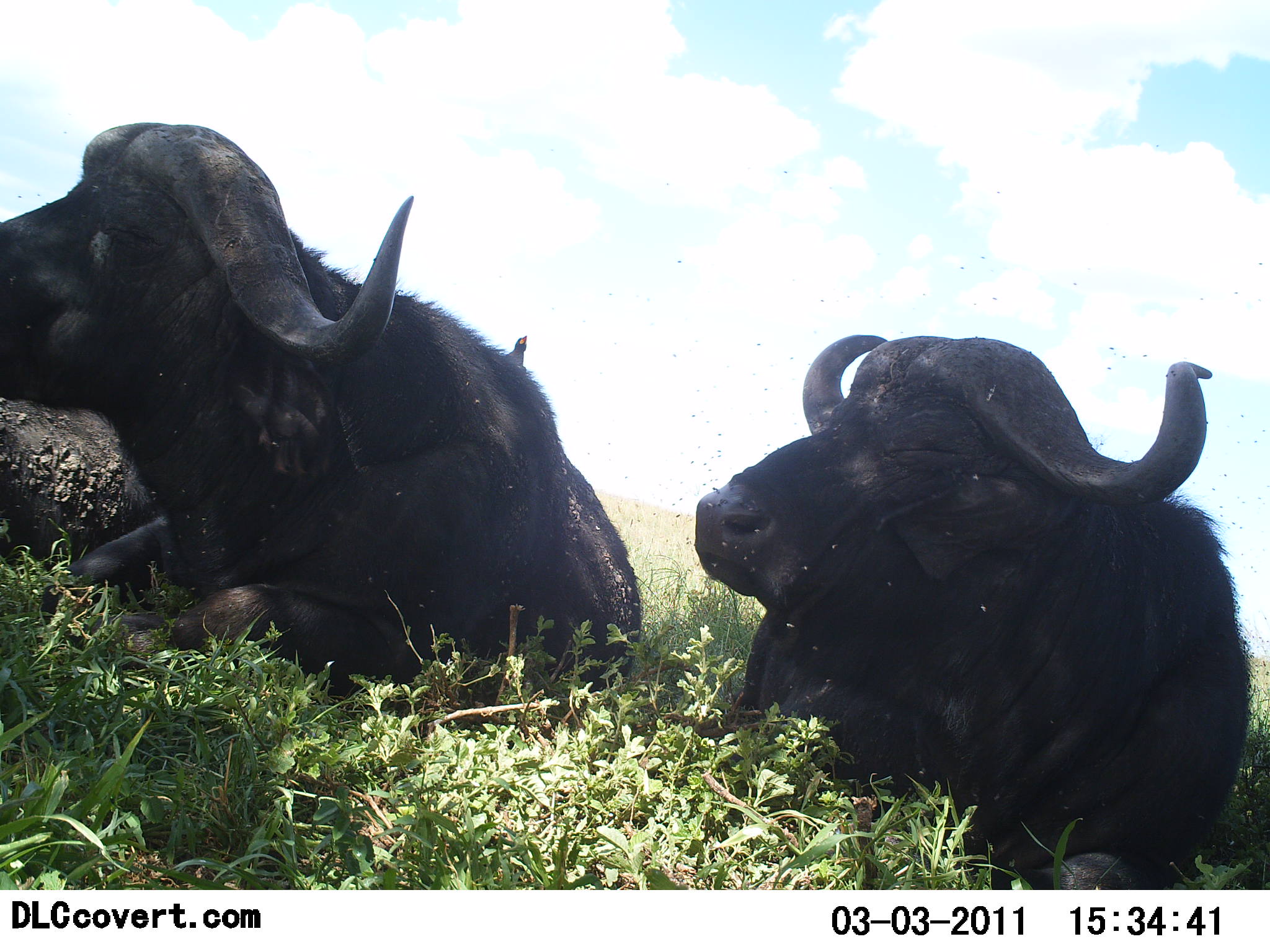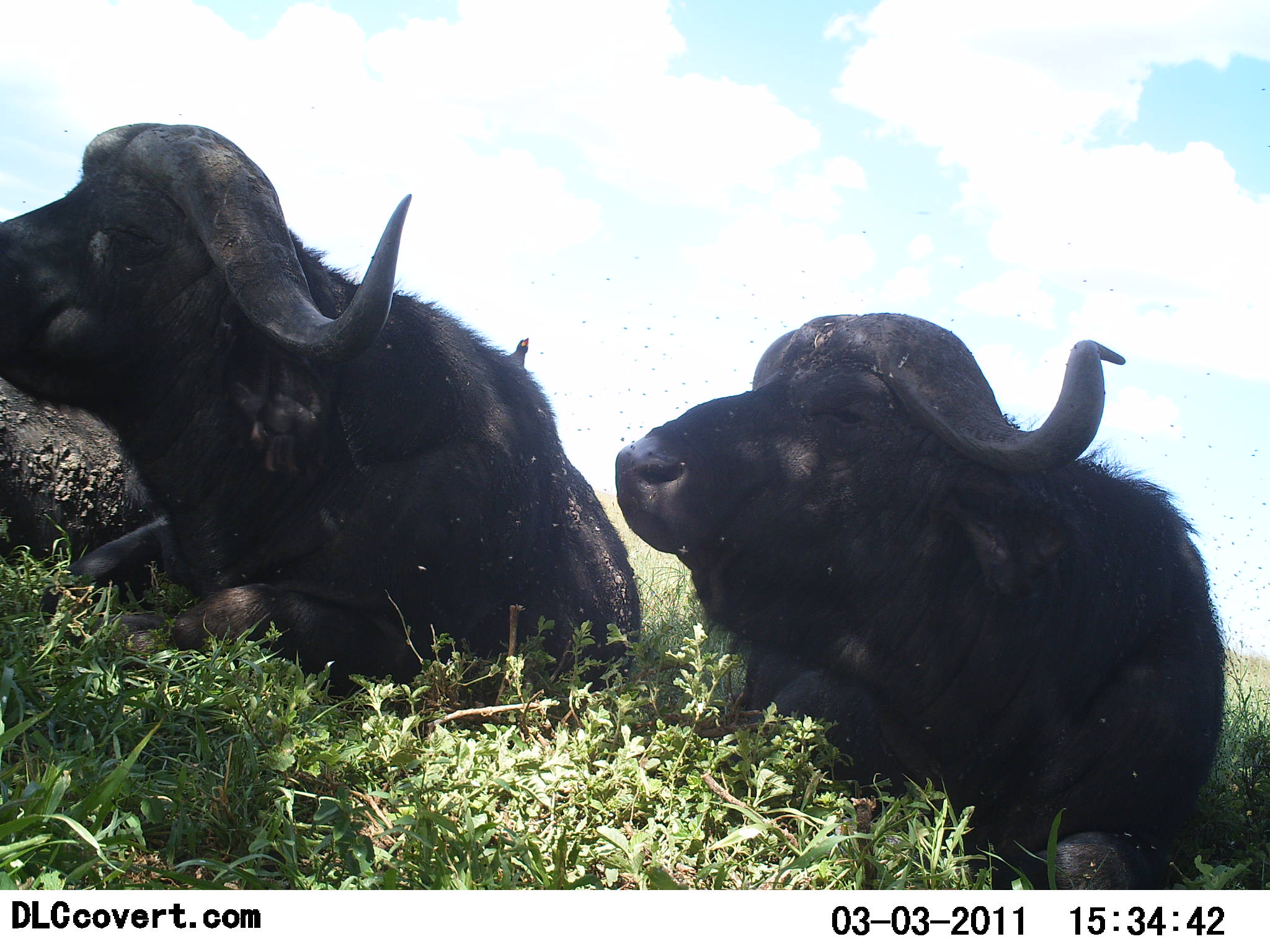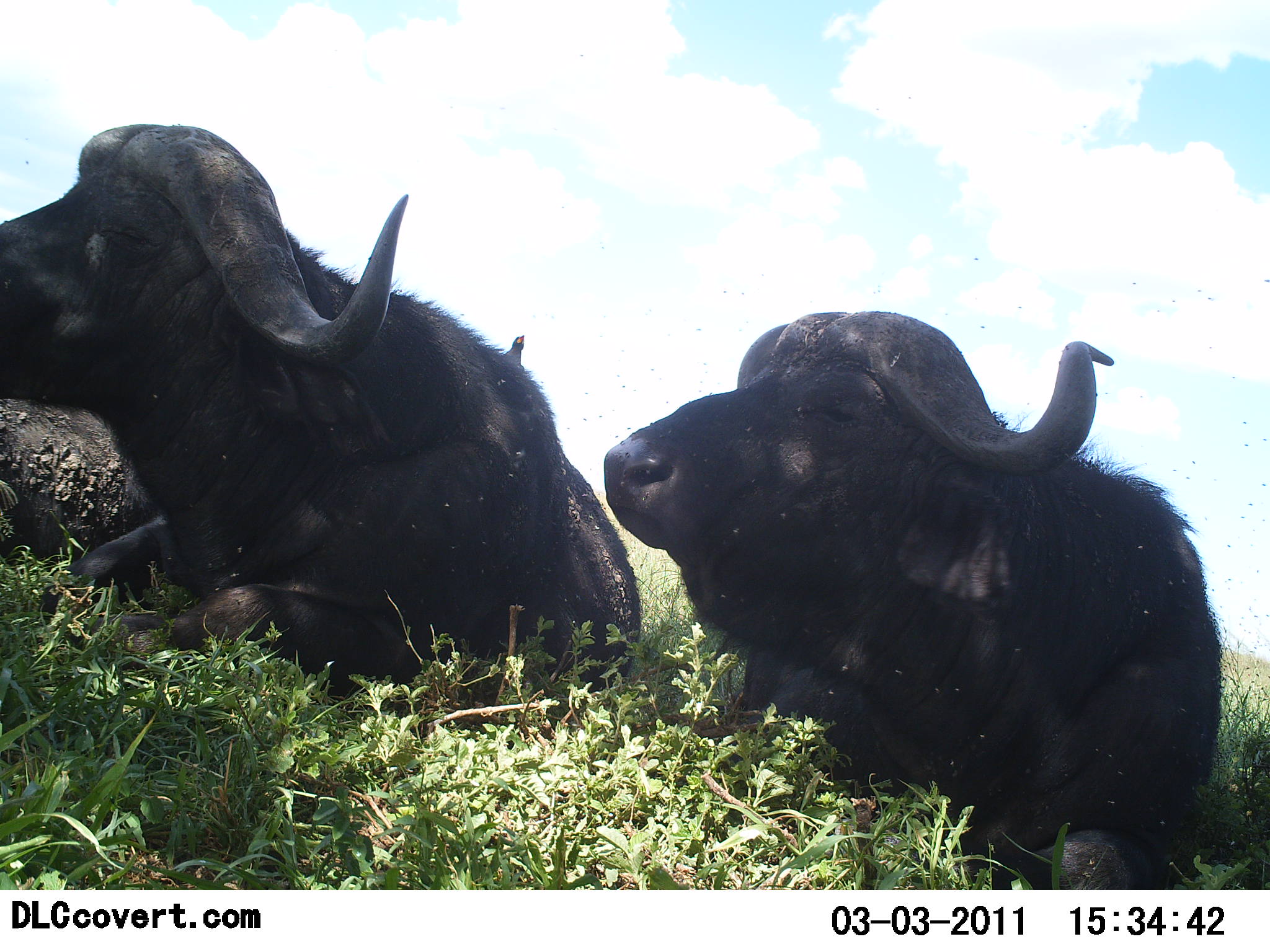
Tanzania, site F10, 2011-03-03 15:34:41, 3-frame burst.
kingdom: Animalia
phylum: Chordata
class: Mammalia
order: Artiodactyla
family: Bovidae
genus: Syncerus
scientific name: Syncerus caffer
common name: cape buffalo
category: buffalo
Buffalo (cape buffalo) (Syncerus caffer), count 2. Behavior (volunteer vote fractions): standing 0%, resting 92%, moving 0%, interacting 15%. Young present (vote fraction): 0%. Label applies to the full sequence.